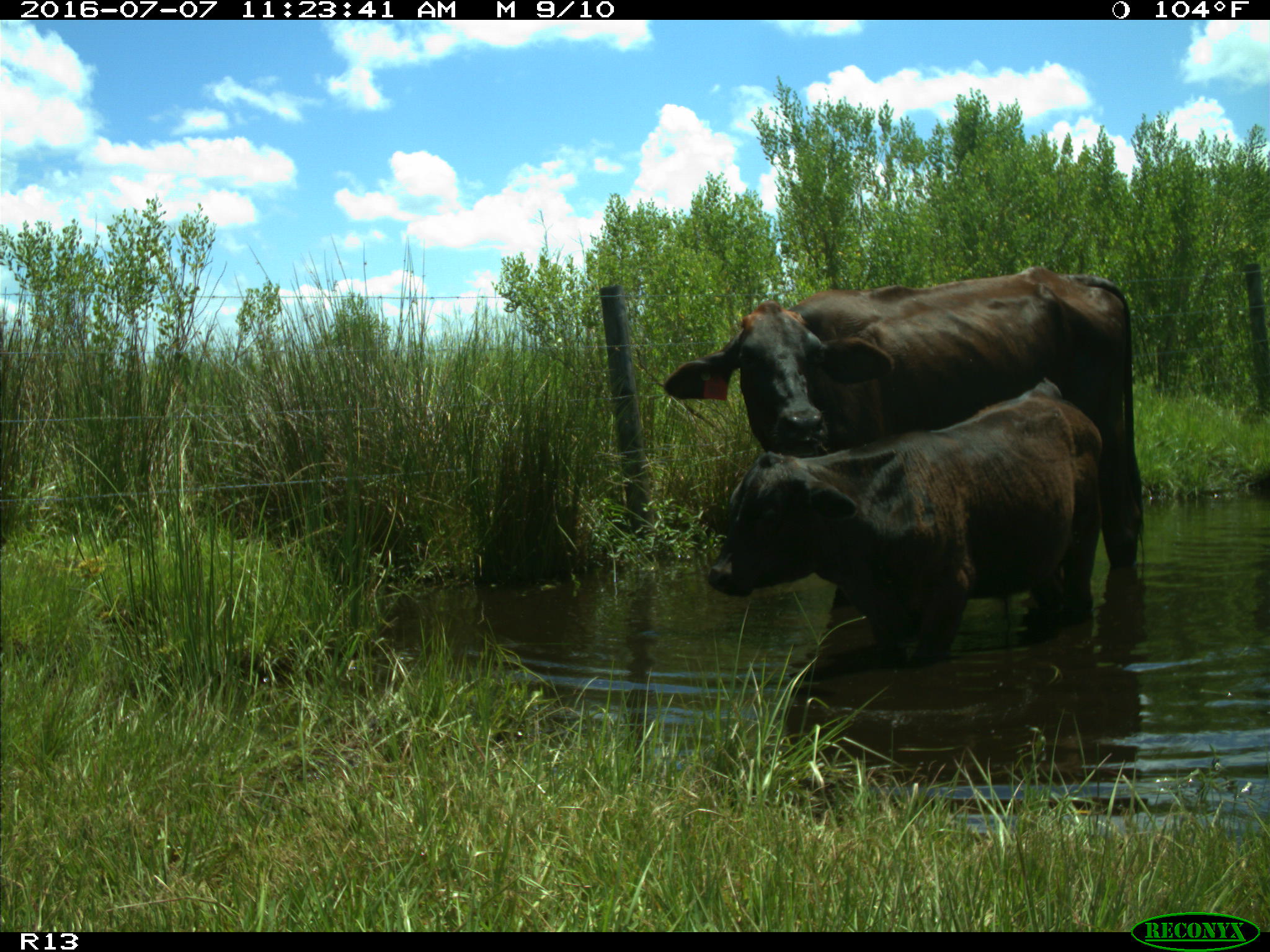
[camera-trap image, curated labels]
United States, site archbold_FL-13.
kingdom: Animalia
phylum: Chordata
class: Mammalia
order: Artiodactyla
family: Bovidae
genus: Bos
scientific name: Bos taurus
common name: domestic cow